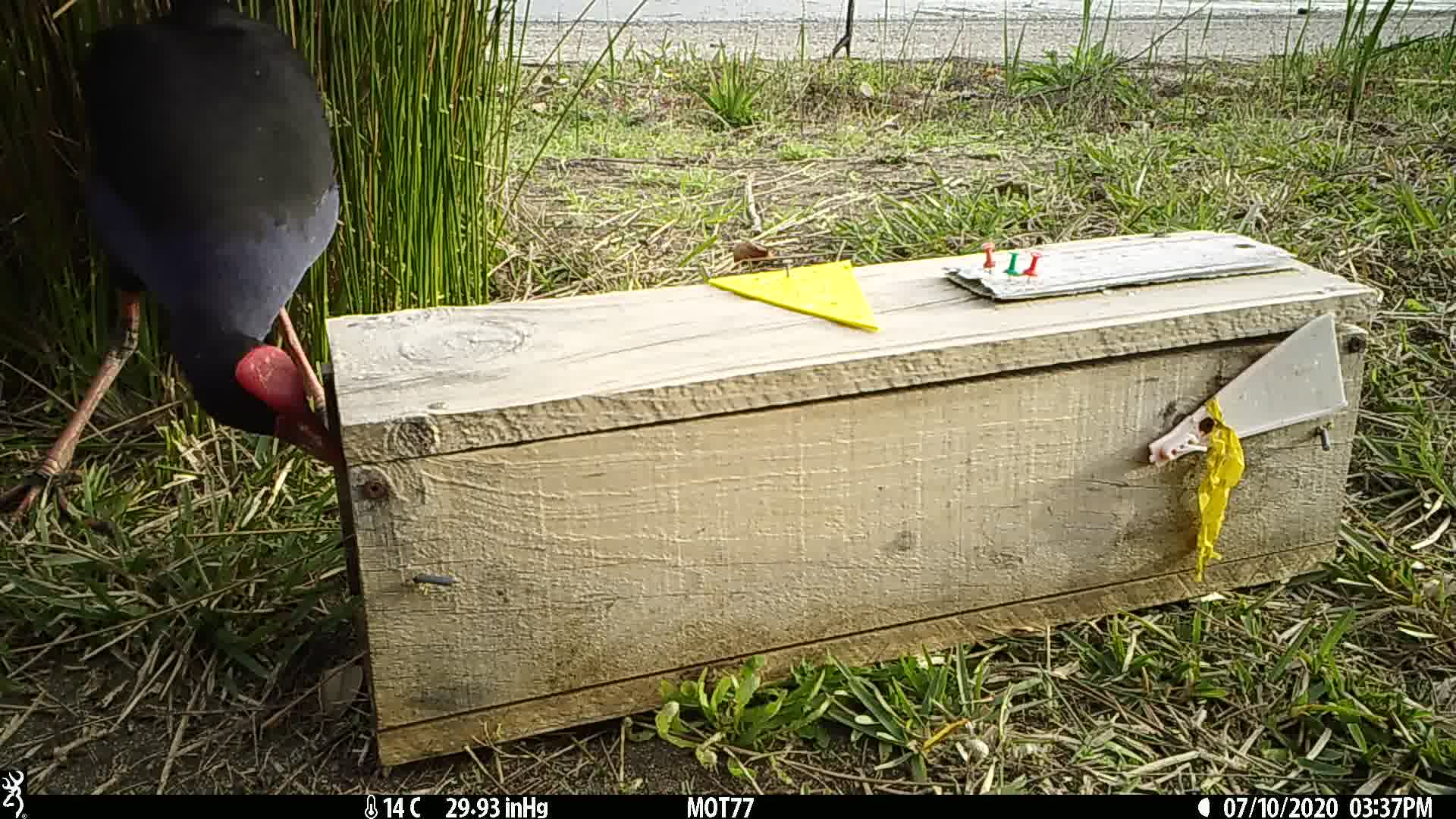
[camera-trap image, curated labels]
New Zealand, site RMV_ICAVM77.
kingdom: Animalia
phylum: Chordata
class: Aves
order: Gruiformes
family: Rallidae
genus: Porphyrio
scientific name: Porphyrio melanotus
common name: australasian swamphen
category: pukeko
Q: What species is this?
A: Pukeko (australasian swamphen) (Porphyrio melanotus).